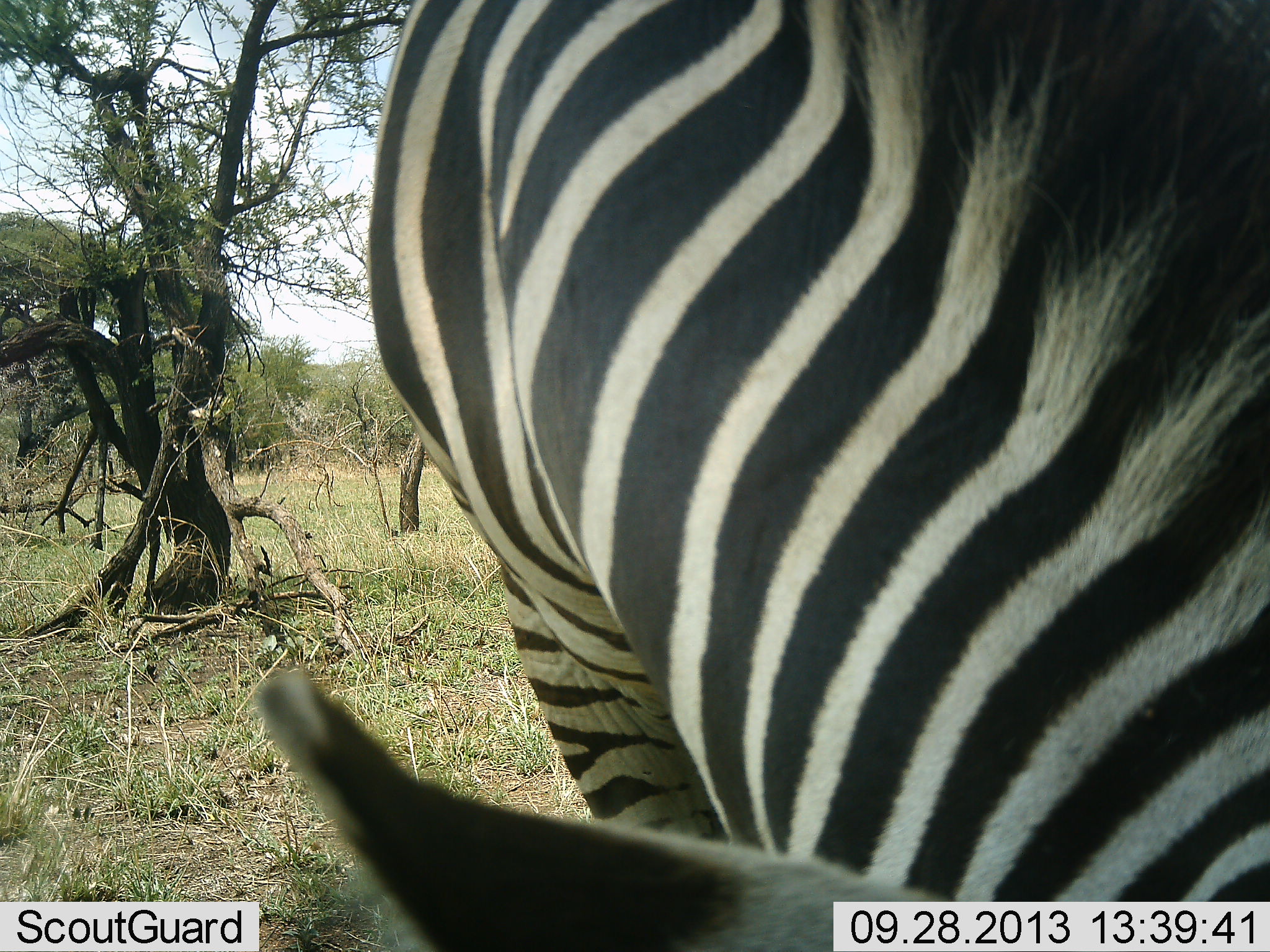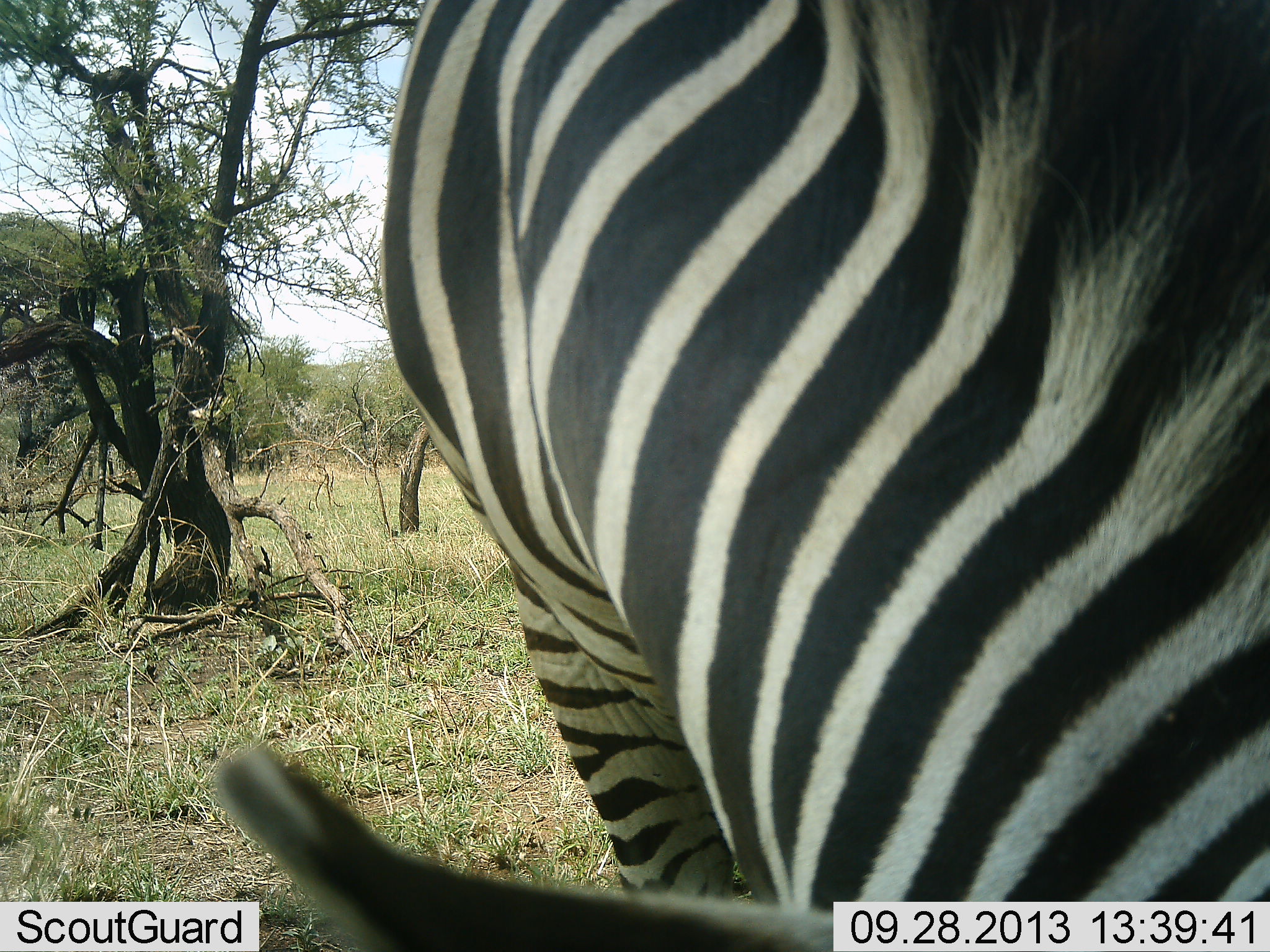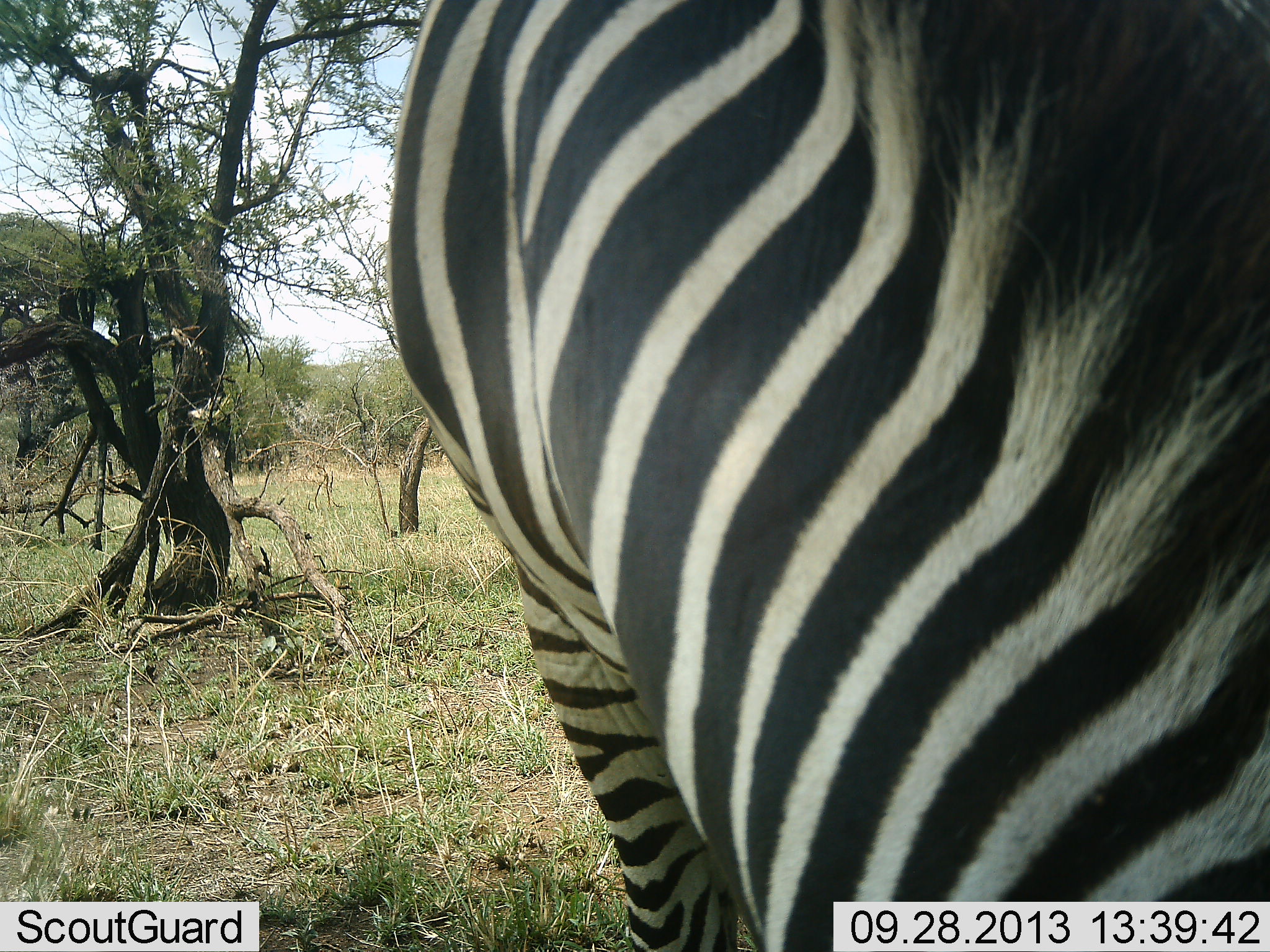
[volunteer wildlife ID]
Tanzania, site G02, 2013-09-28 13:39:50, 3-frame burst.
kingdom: Animalia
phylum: Chordata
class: Mammalia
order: Perissodactyla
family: Equidae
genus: Equus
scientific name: Equus quagga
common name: plains zebra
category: zebra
Zebra (plains zebra) (Equus quagga), count 1. Behavior (volunteer vote fractions): standing 50%, resting 0%, moving 0%, interacting 0%. Young present (vote fraction): 0%. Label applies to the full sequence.